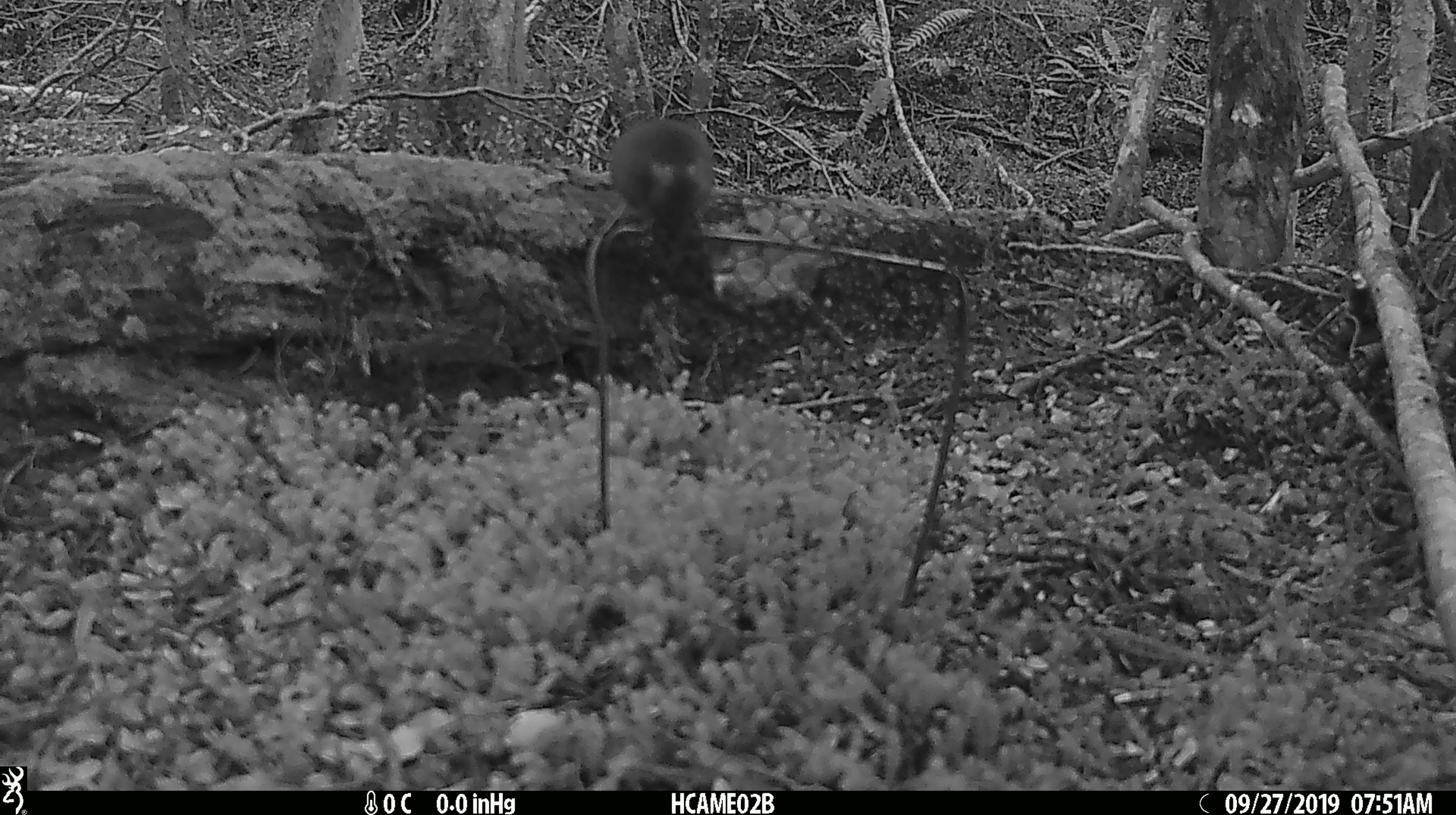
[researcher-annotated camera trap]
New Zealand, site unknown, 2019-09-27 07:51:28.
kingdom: Animalia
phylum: Chordata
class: Mammalia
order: Rodentia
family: Muridae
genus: Mus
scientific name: Mus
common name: mouse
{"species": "mouse (Mus)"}